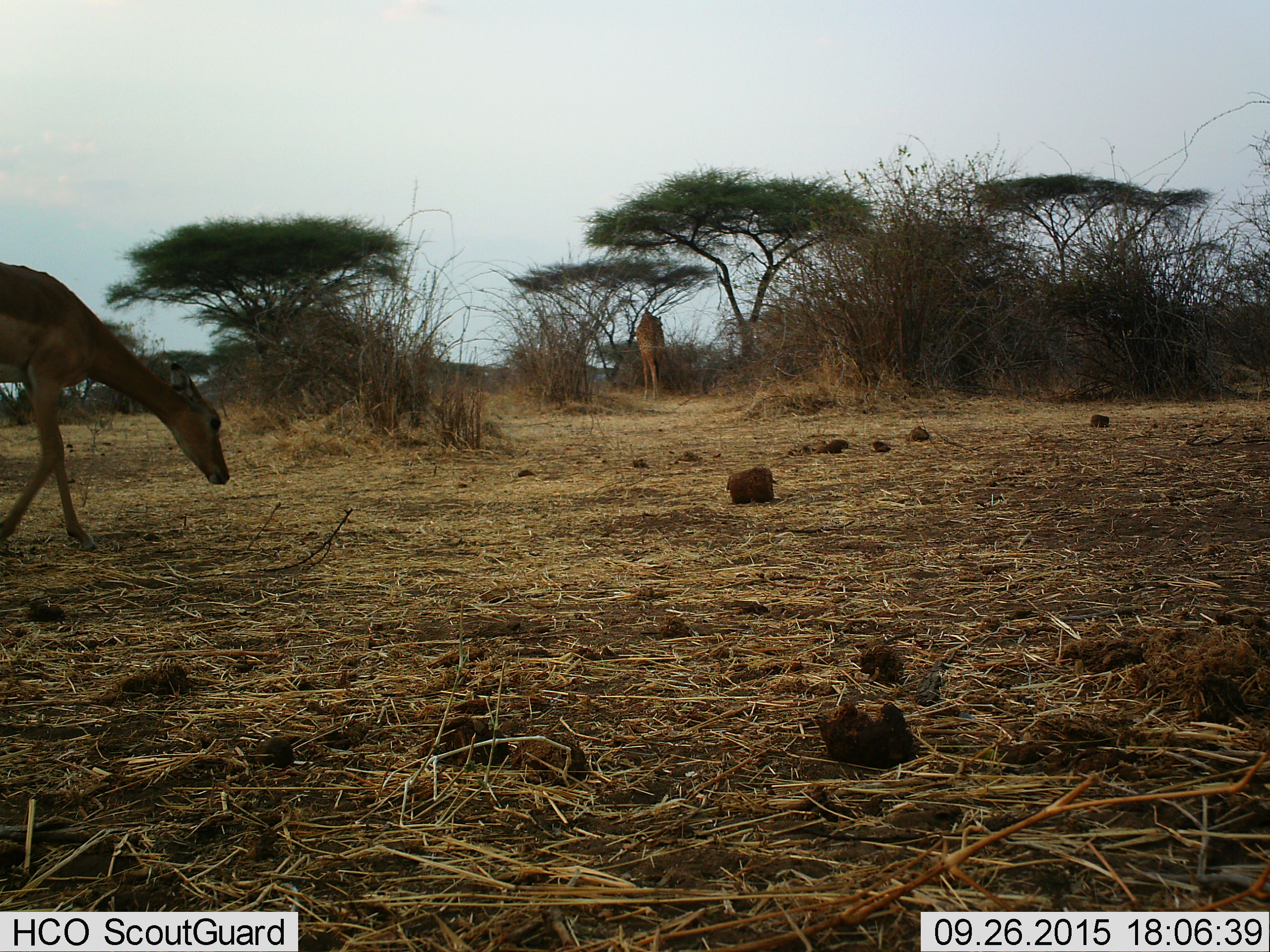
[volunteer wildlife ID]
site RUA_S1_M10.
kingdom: Animalia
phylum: Chordata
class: Mammalia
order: Artiodactyla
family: Giraffidae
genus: Giraffa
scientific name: Giraffa camelopardalis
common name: giraffe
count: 1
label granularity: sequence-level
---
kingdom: Animalia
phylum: Chordata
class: Mammalia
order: Artiodactyla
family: Bovidae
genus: Aepyceros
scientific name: Aepyceros melampus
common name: impala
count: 1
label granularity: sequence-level